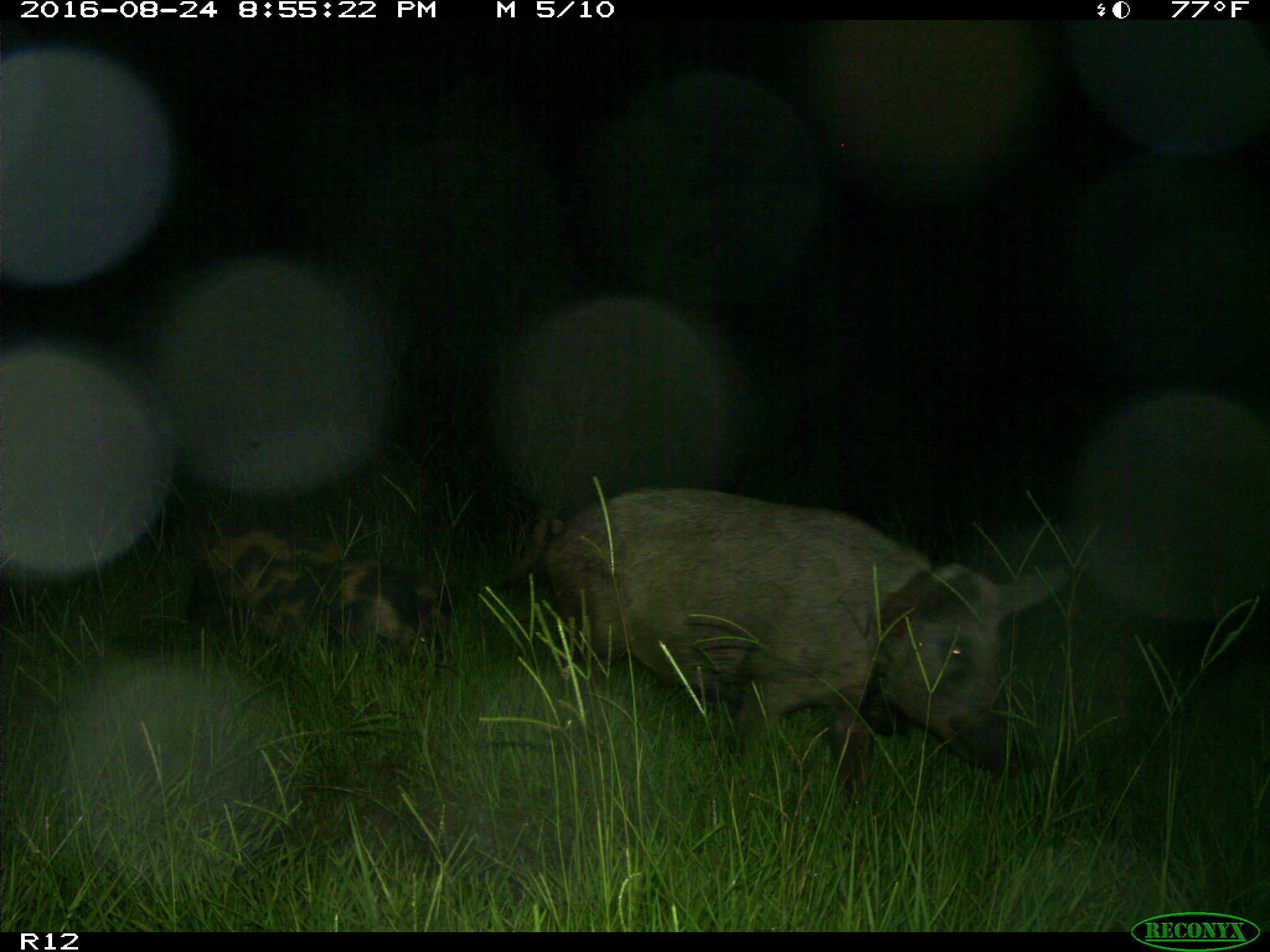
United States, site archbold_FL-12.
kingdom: Animalia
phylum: Chordata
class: Mammalia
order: Artiodactyla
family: Suidae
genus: Sus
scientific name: Sus scrofa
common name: wild boar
Sus scrofa (wild boar).